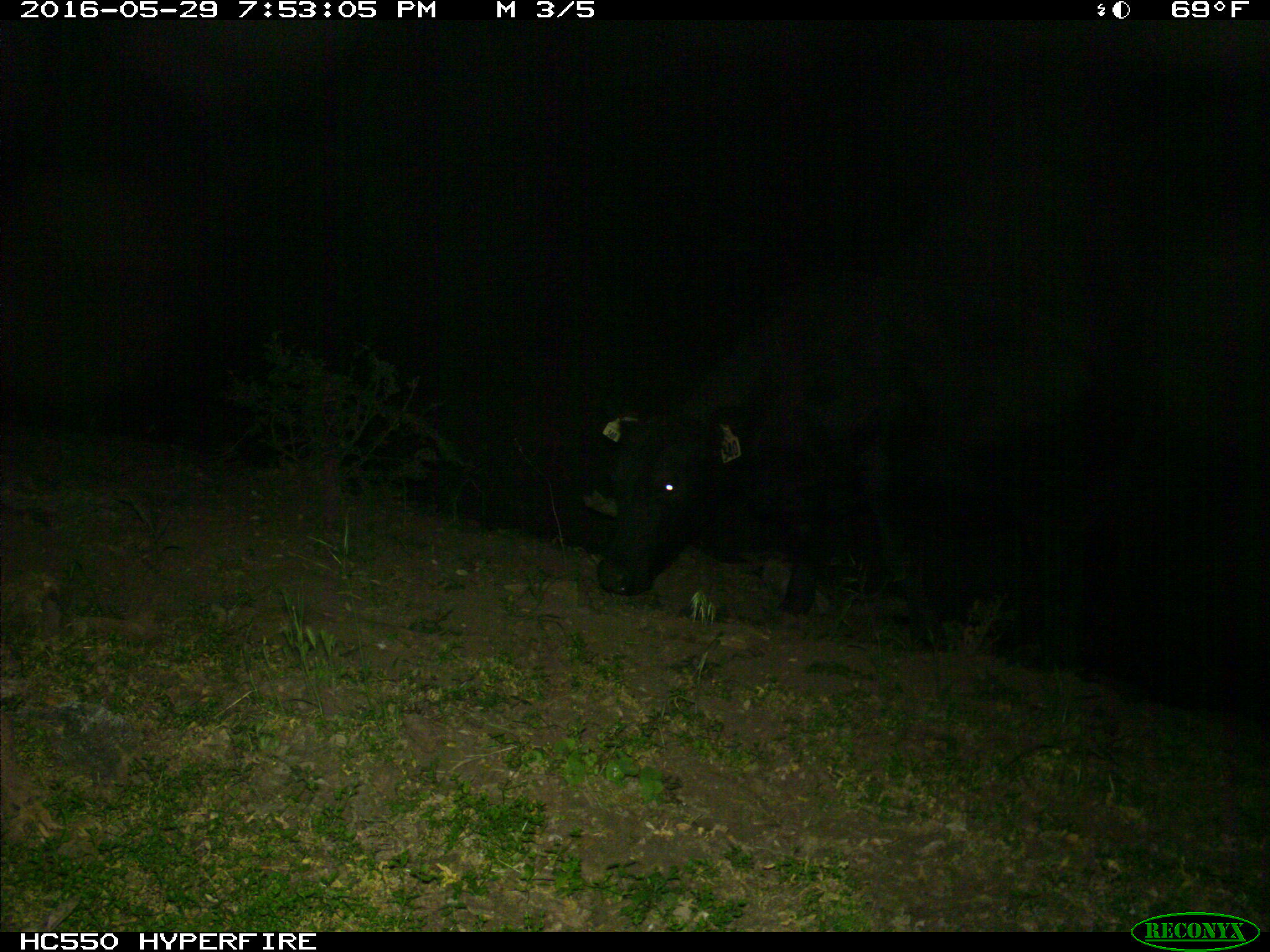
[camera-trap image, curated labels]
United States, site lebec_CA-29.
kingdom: Animalia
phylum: Chordata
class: Mammalia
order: Artiodactyla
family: Bovidae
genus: Bos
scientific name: Bos taurus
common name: domestic cow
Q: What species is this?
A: Bos taurus (domestic cow).